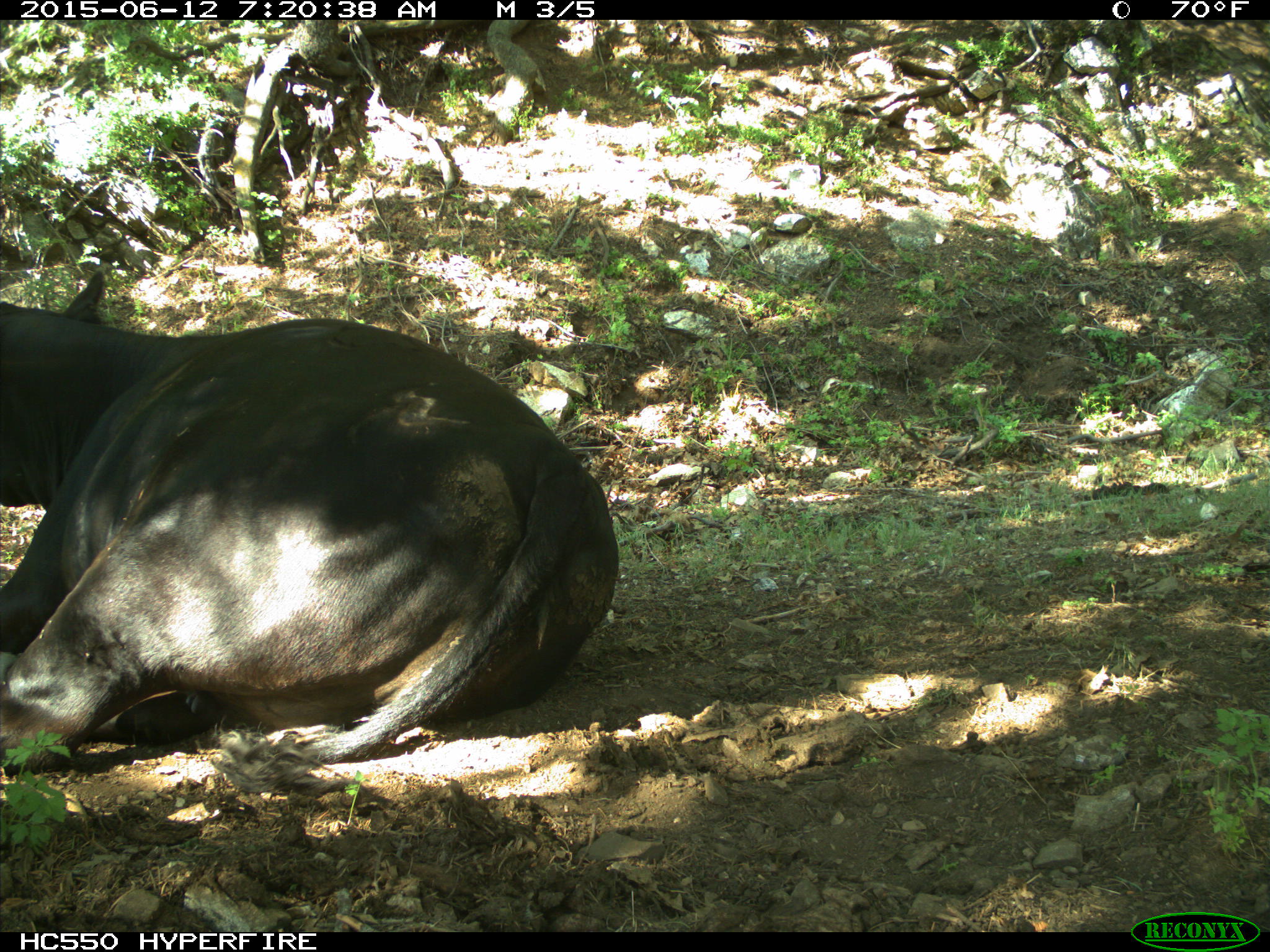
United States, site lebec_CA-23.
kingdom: Animalia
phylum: Chordata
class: Mammalia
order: Artiodactyla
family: Bovidae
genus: Bos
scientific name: Bos taurus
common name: domestic cow